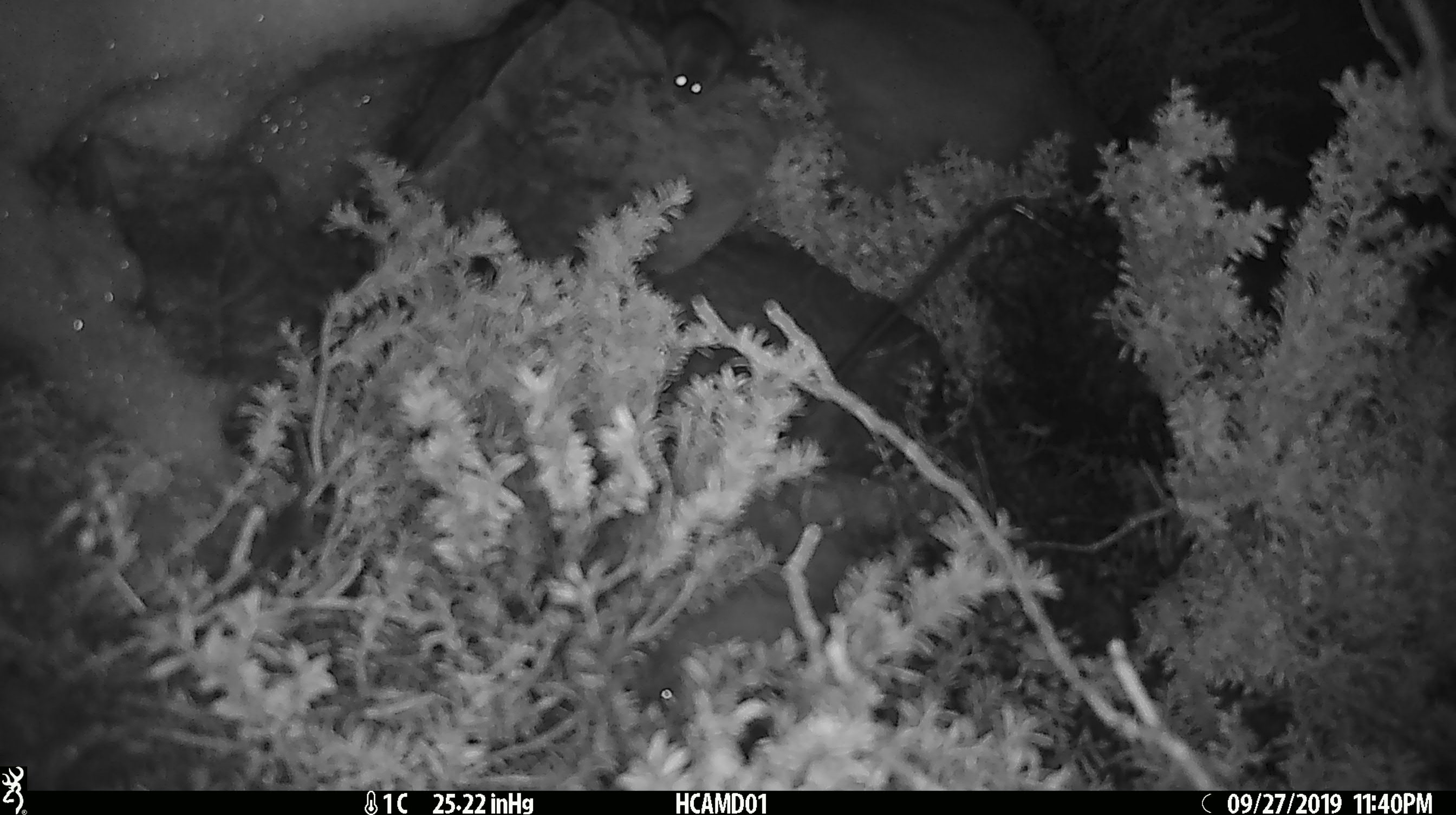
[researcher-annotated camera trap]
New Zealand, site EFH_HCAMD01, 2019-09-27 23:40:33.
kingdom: Animalia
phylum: Chordata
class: Mammalia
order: Rodentia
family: Muridae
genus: Mus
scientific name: Mus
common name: mouse